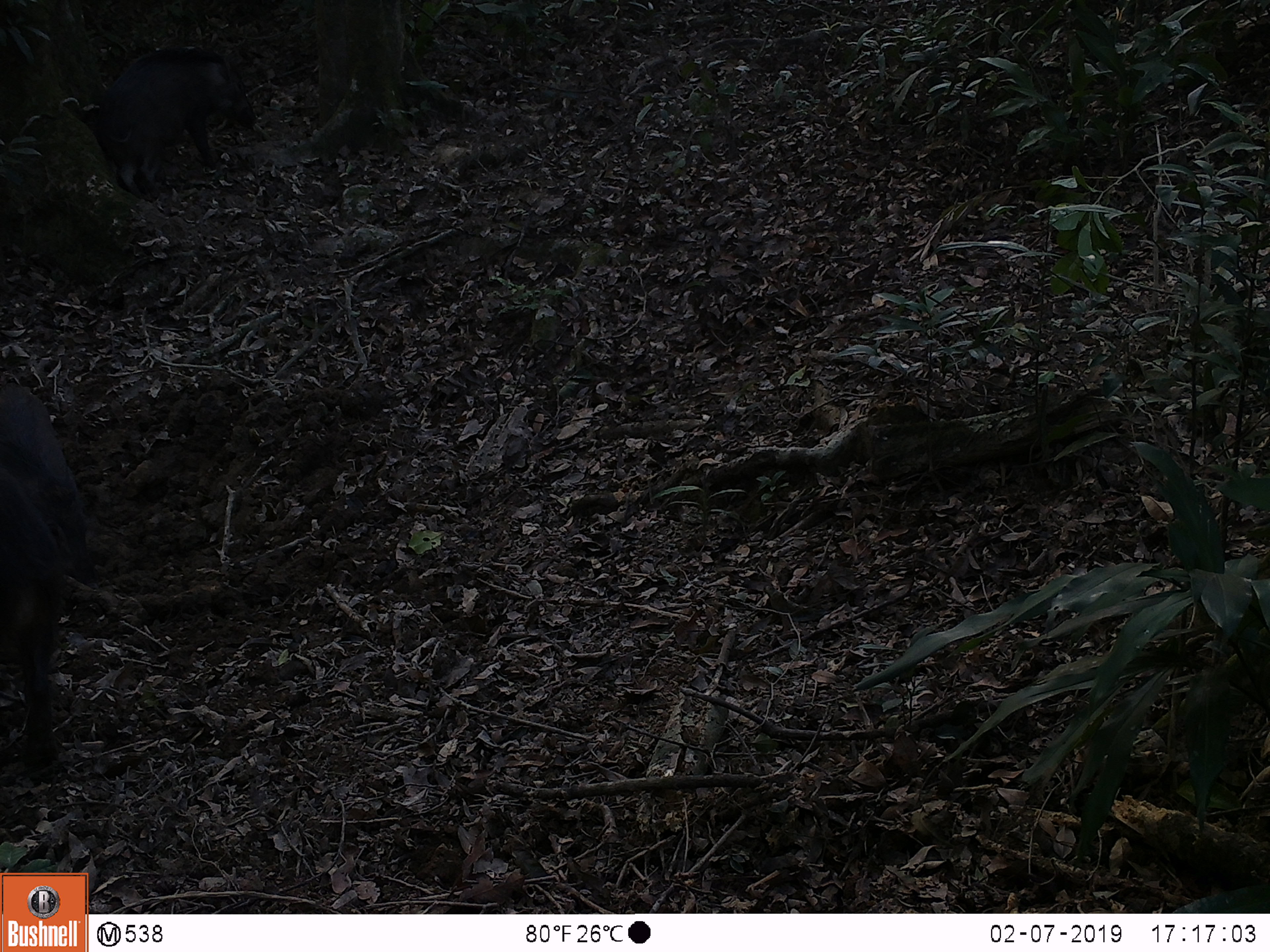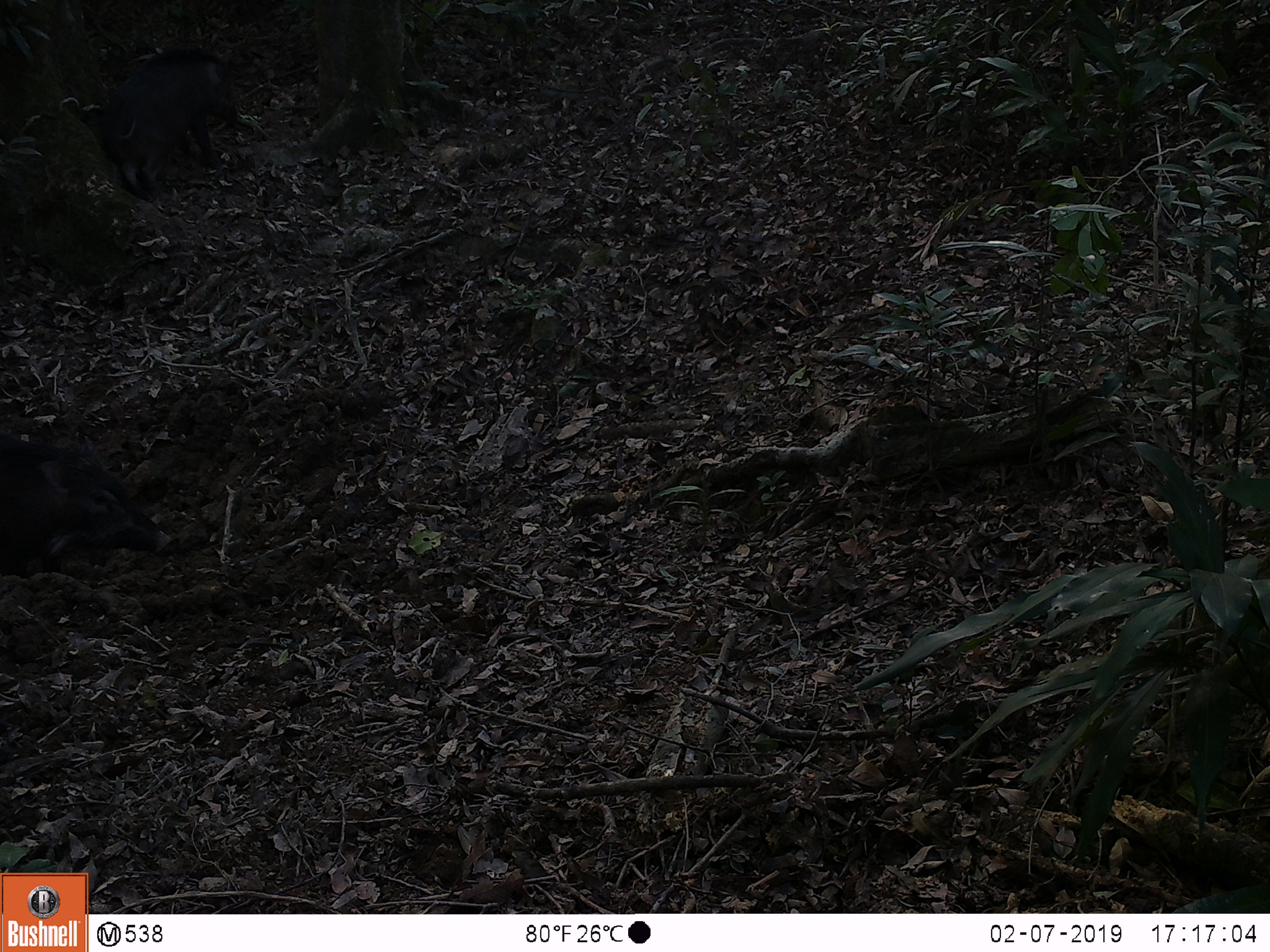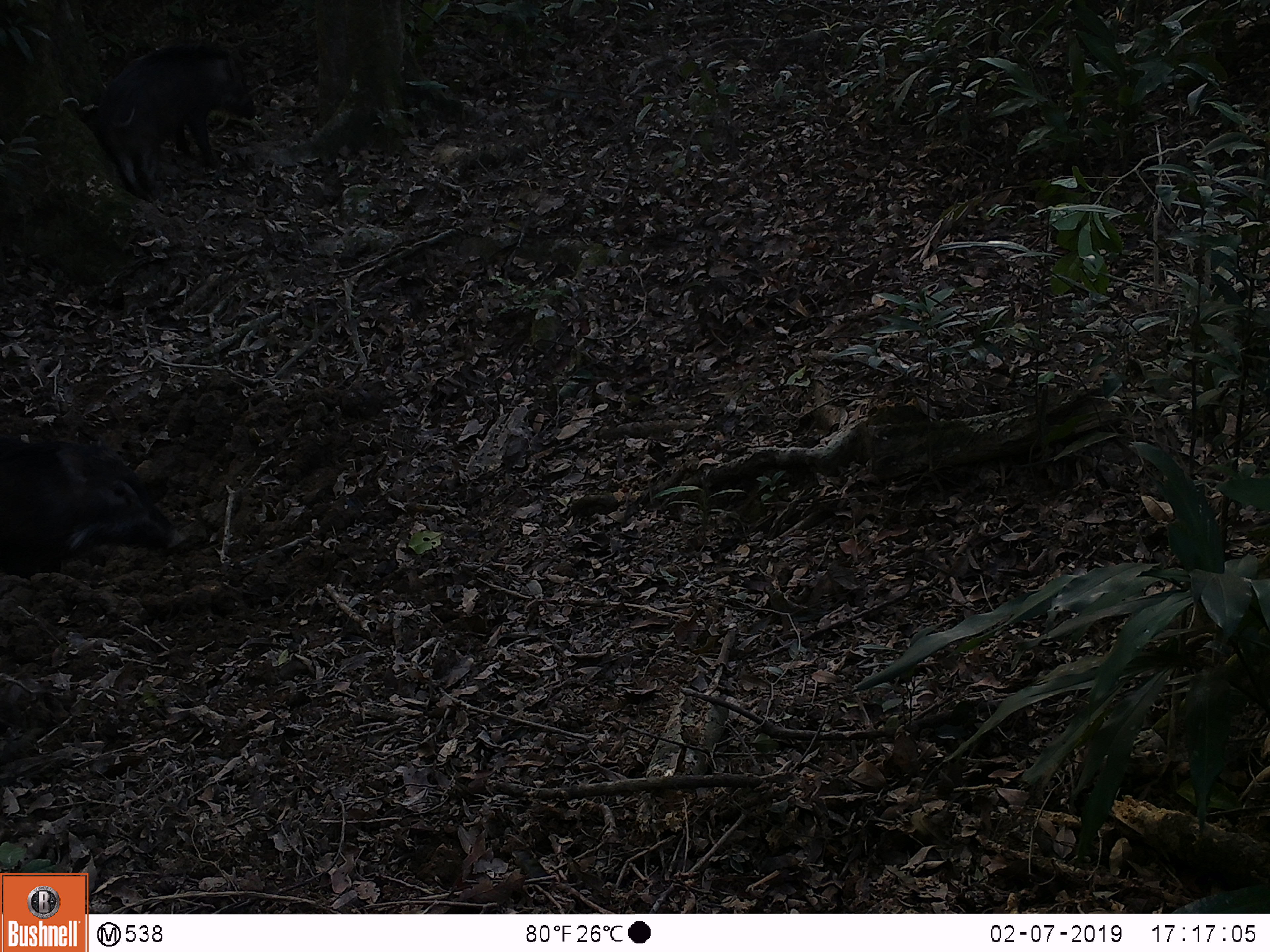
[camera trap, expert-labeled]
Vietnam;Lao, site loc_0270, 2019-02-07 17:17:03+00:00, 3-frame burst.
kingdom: Animalia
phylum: Chordata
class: Mammalia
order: Artiodactyla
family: Suidae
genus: Sus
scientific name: Sus scrofa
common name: eurasian wild pig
Eurasian wild pig (Sus scrofa). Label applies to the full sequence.